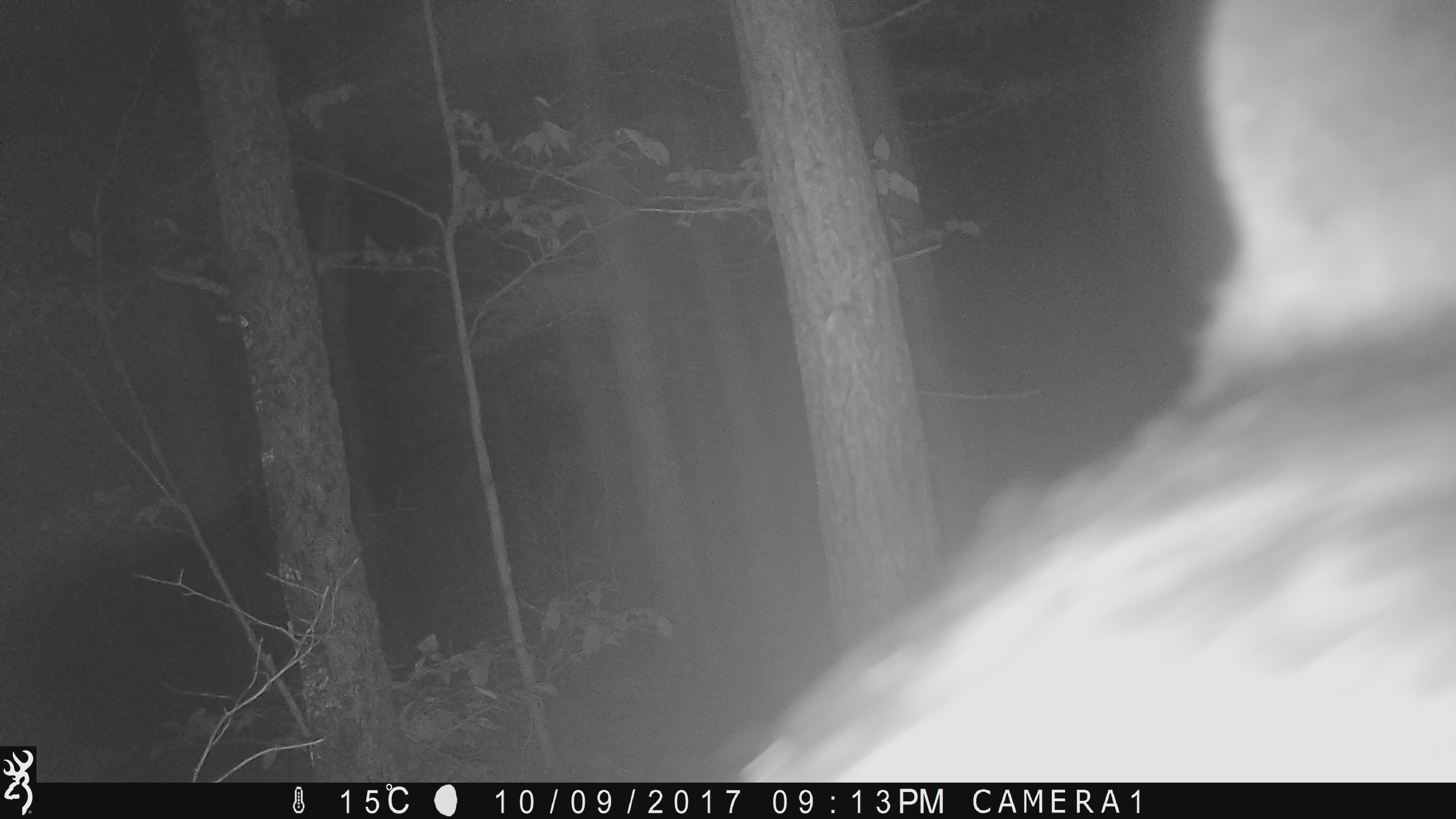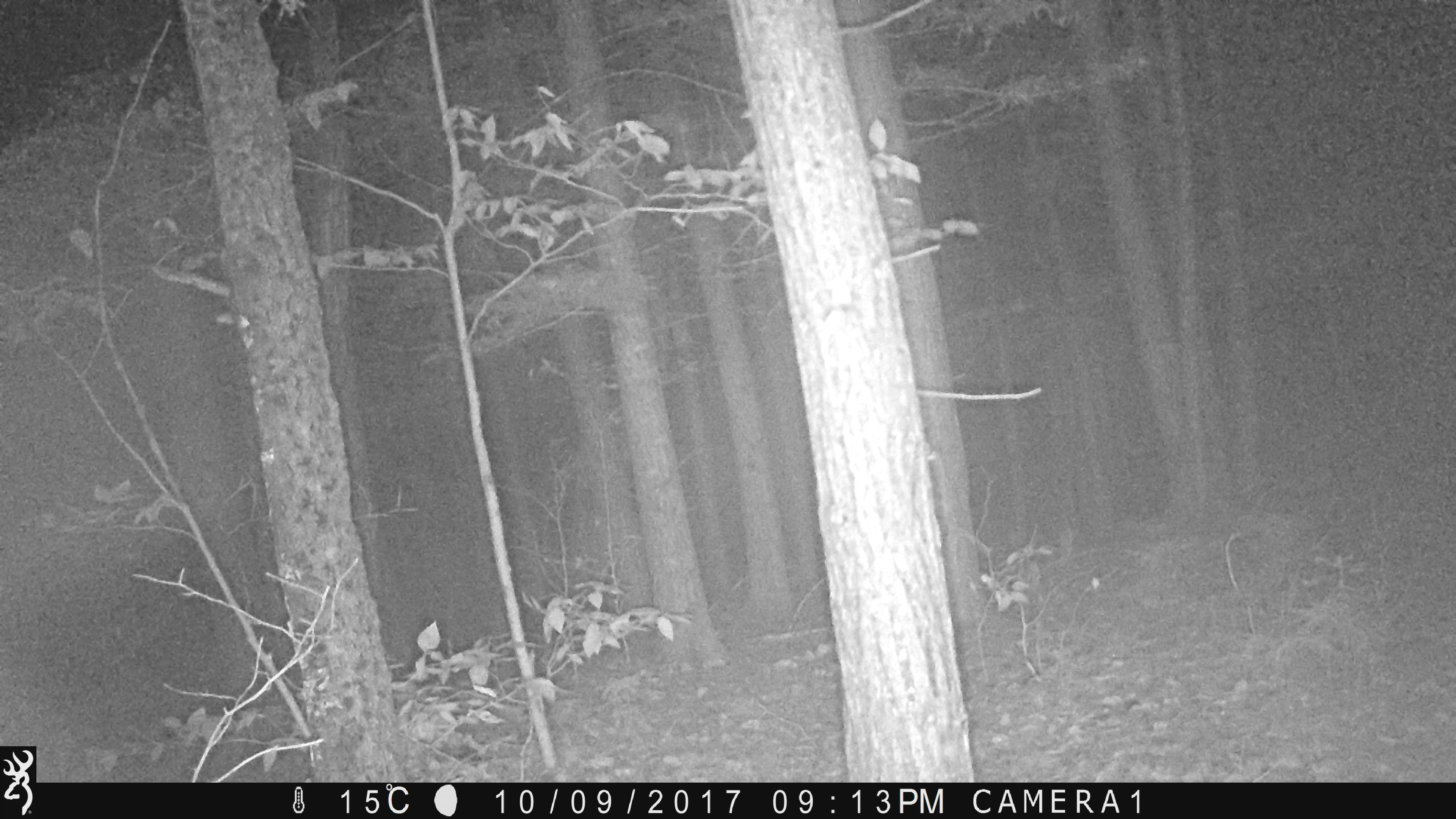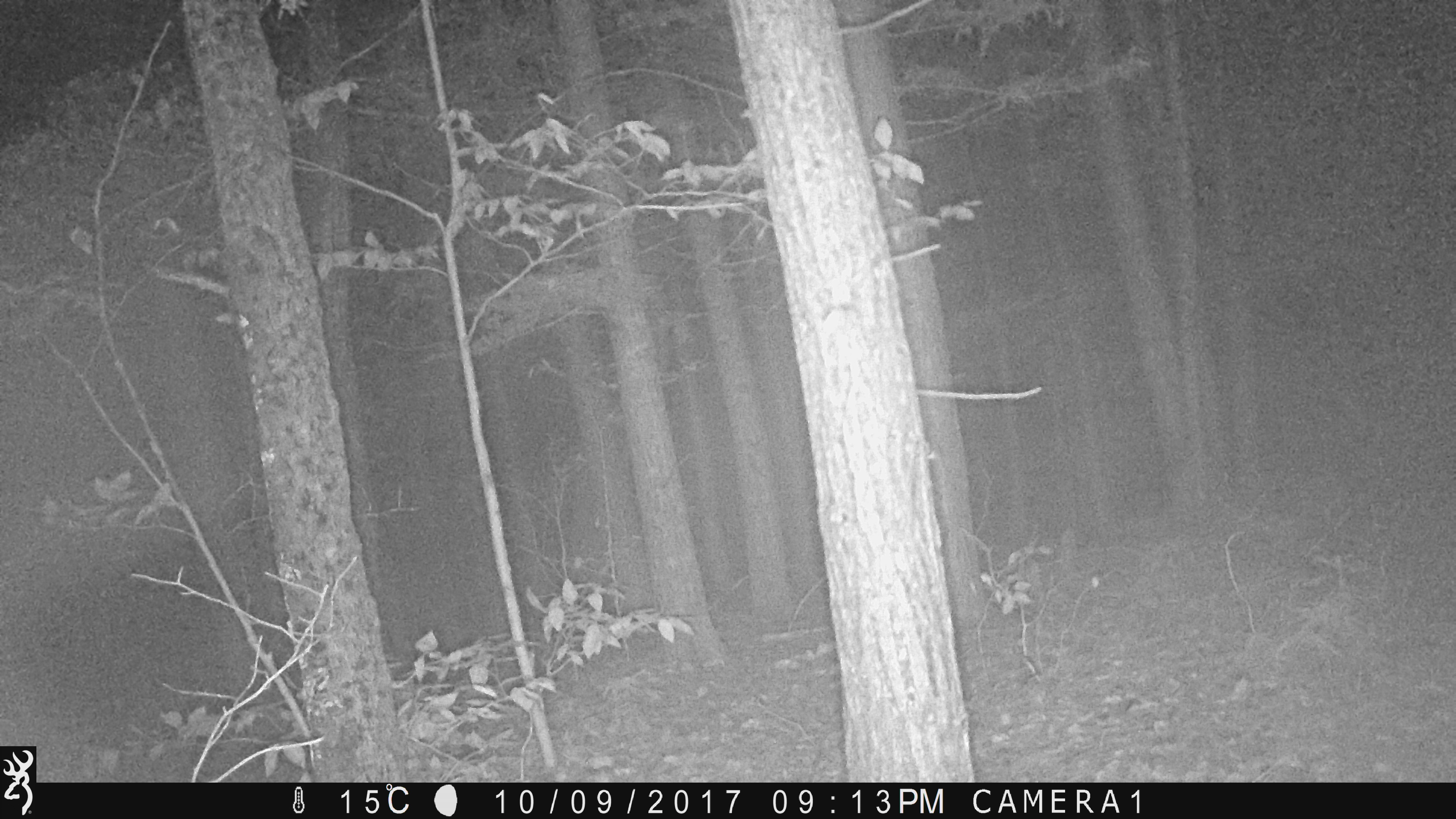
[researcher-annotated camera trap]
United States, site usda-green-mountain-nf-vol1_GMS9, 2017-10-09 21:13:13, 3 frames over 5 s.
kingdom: Animalia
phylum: Chordata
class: Mammalia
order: Carnivora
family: Ursidae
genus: Ursus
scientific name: Ursus americanus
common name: black bear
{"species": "black bear (Ursus americanus)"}